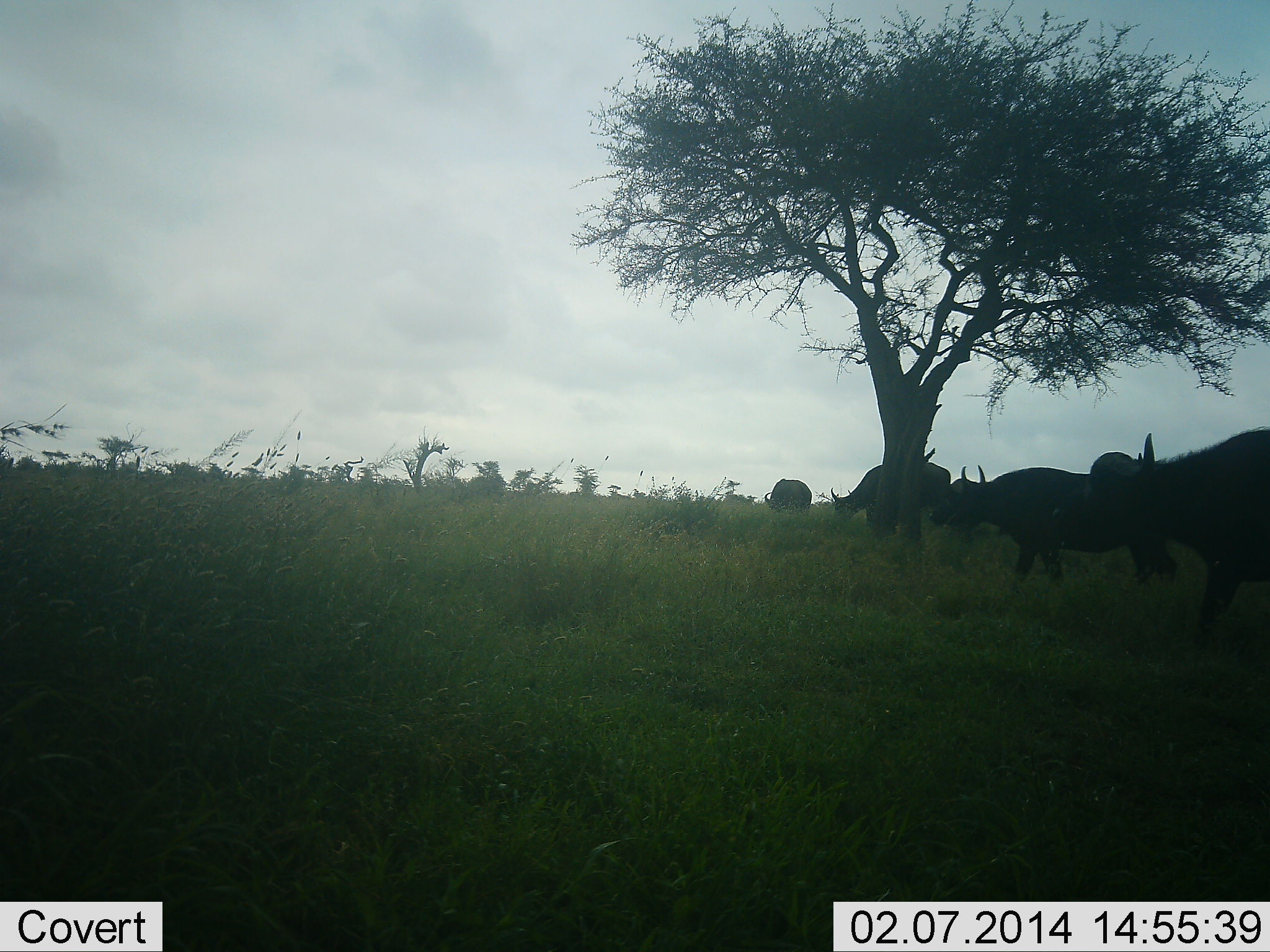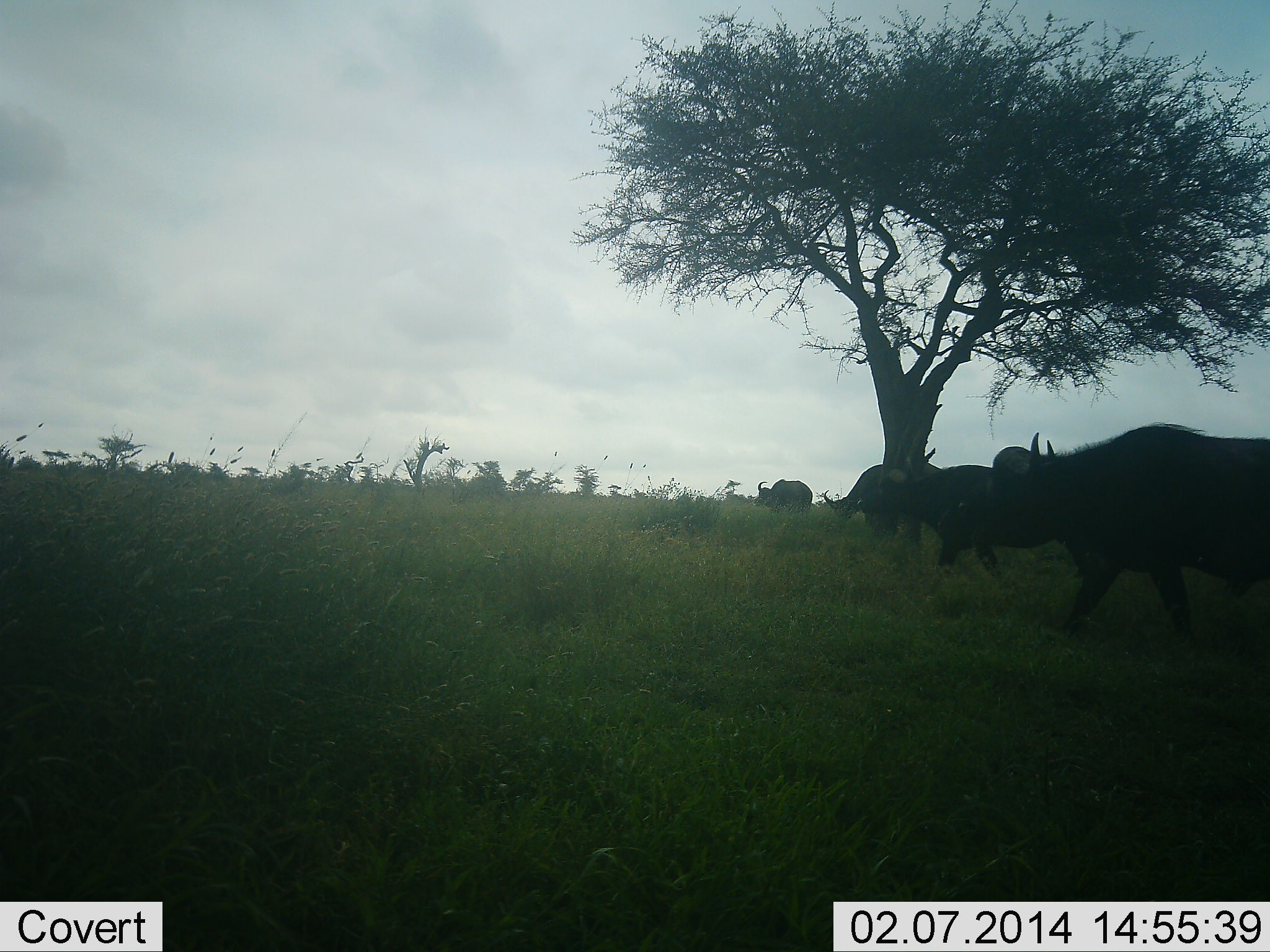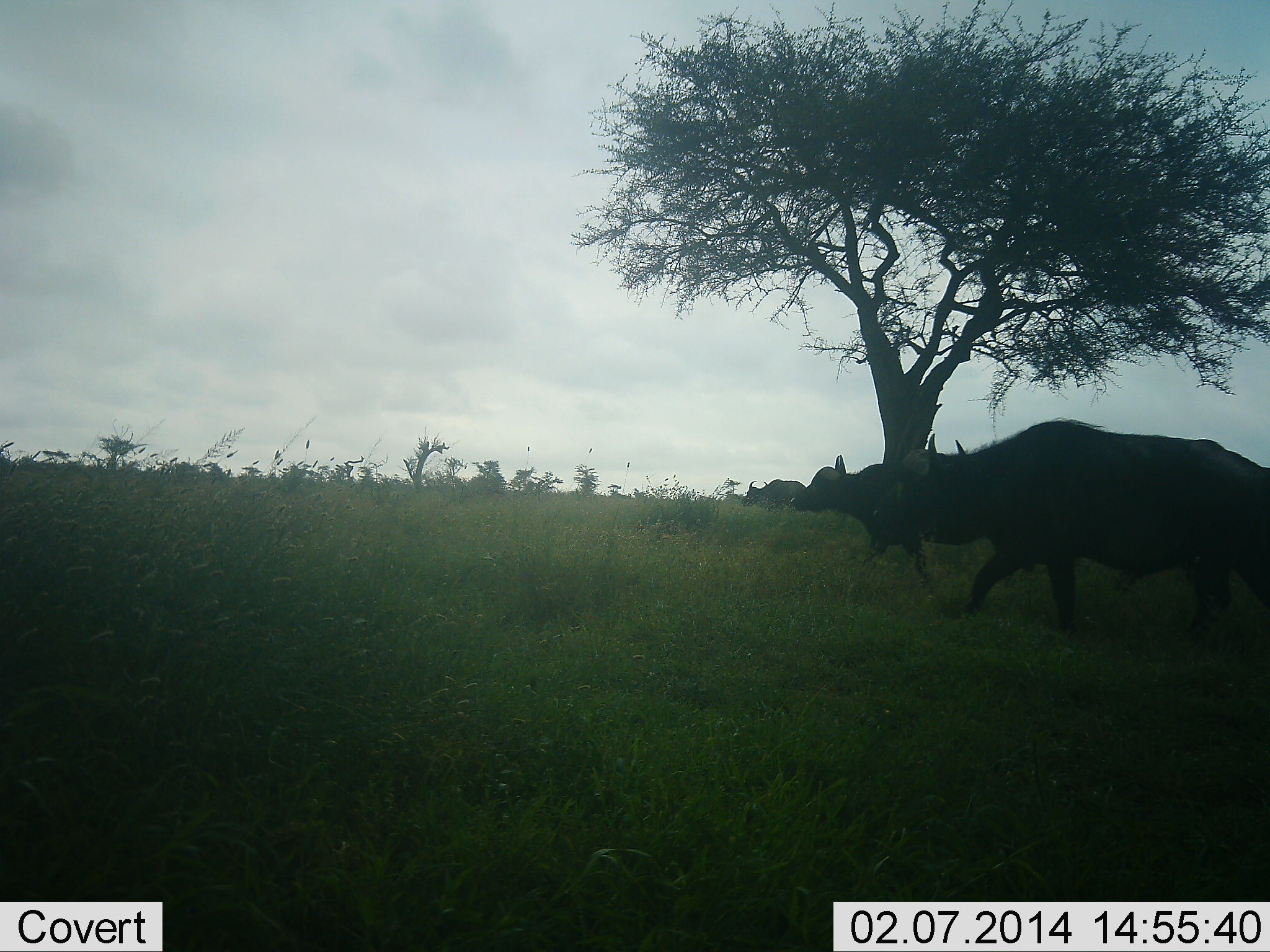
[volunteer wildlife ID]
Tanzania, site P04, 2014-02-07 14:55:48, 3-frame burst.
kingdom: Animalia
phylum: Chordata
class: Mammalia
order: Artiodactyla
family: Bovidae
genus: Syncerus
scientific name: Syncerus caffer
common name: cape buffalo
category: buffalo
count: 4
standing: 20%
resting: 0%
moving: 90%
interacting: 0%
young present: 0%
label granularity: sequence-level